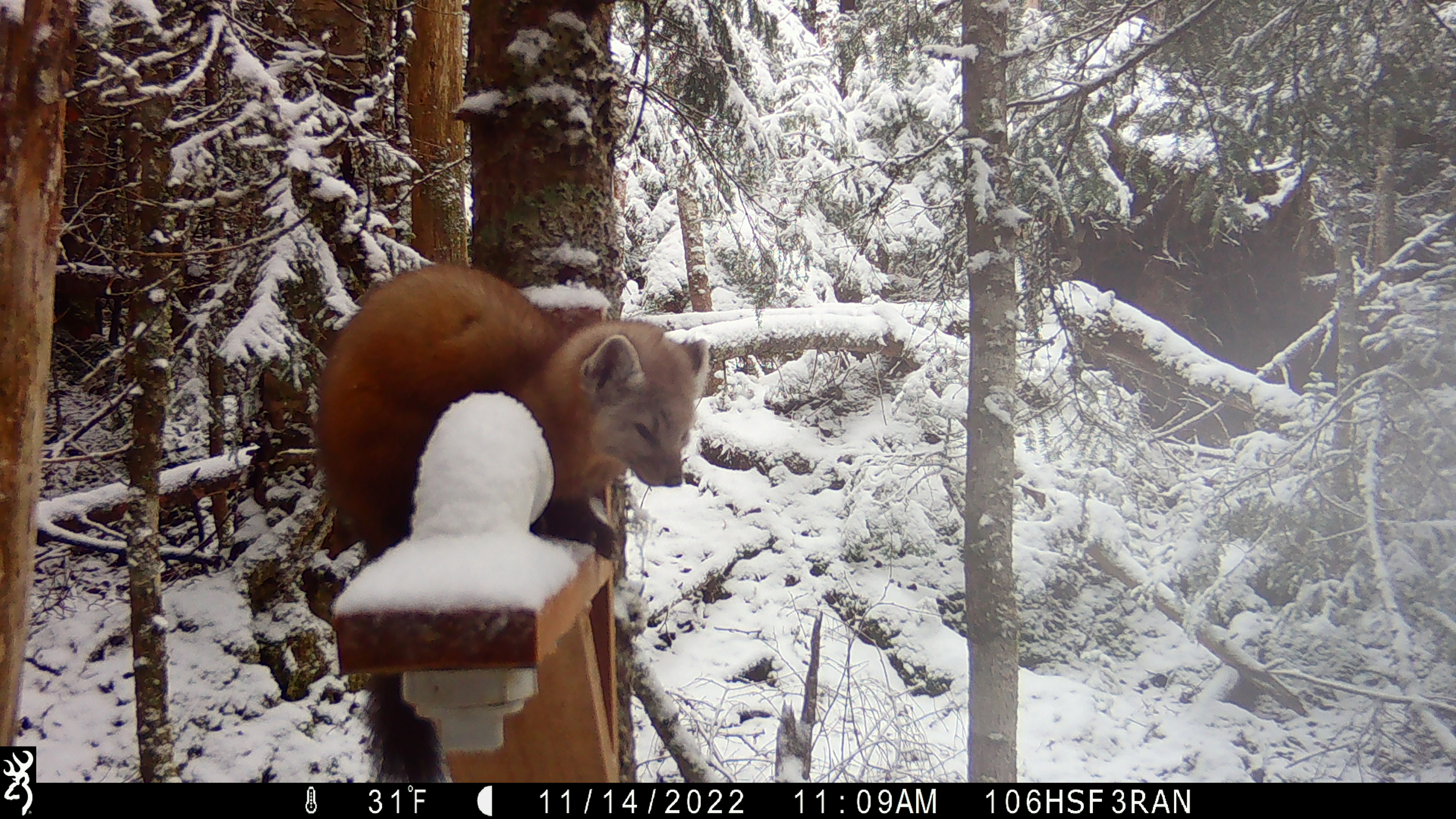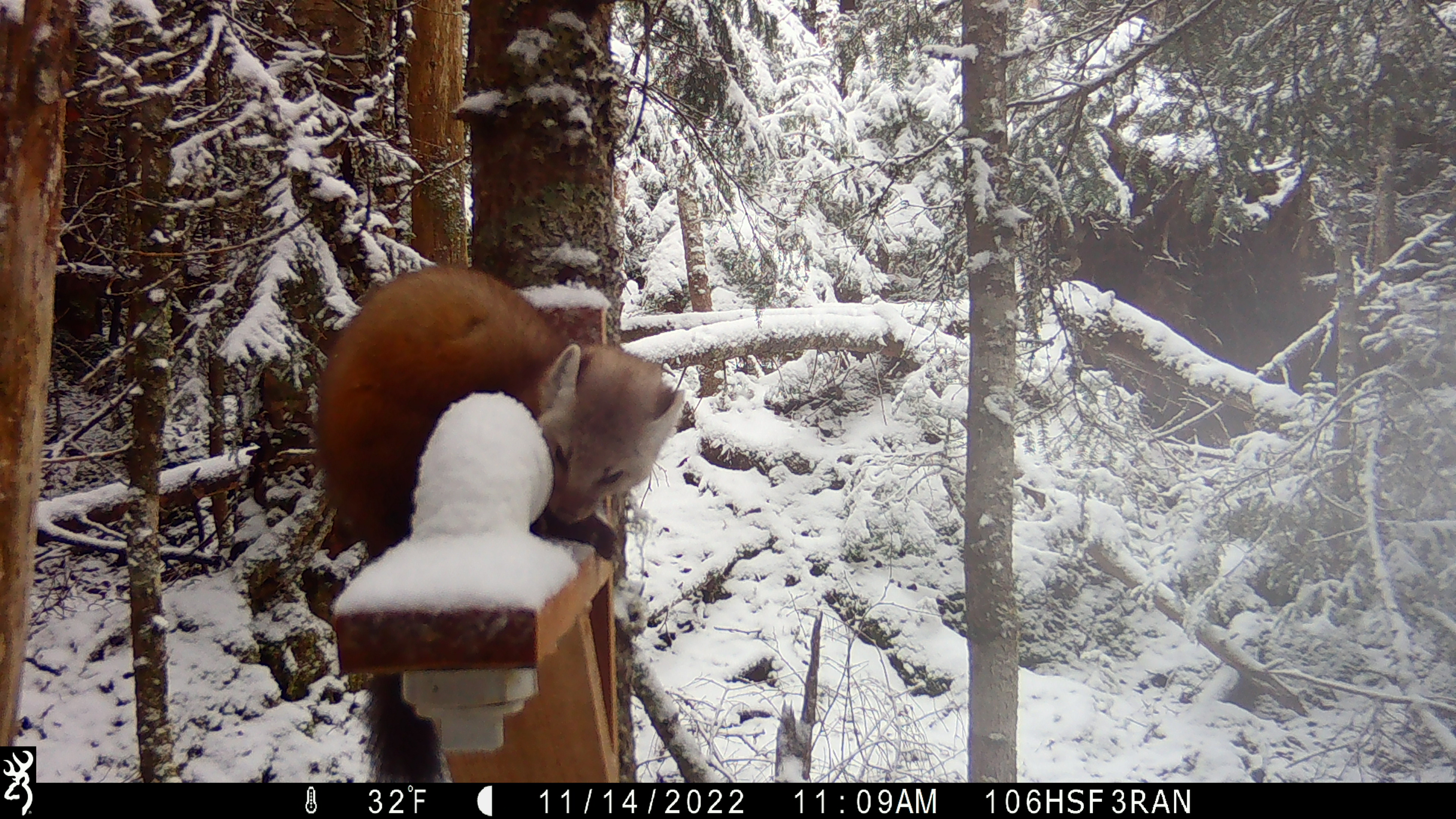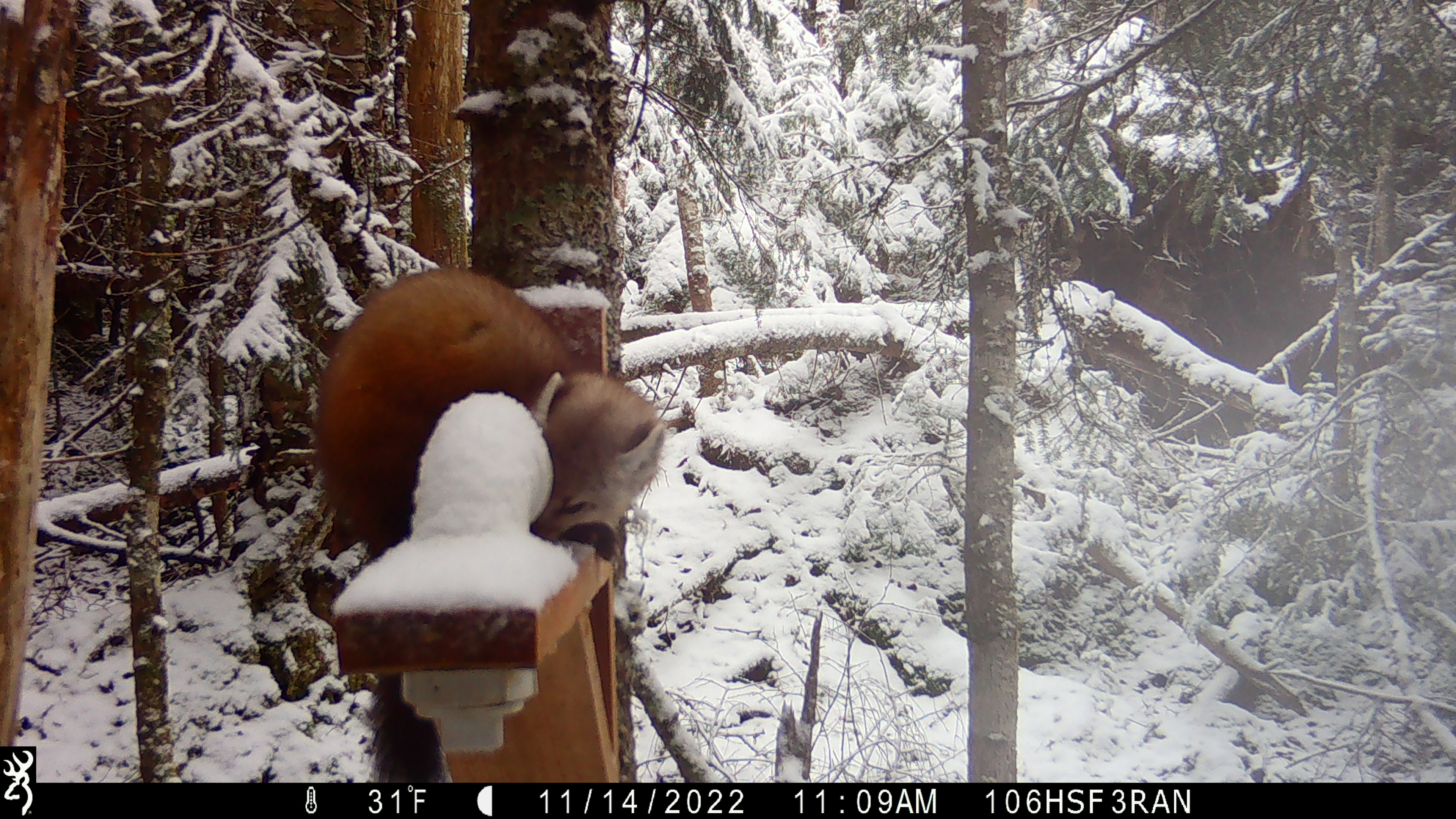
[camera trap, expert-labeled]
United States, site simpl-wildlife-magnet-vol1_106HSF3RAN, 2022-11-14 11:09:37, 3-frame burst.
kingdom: Animalia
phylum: Chordata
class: Mammalia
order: Carnivora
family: Mustelidae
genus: Martes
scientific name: Martes americana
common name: american marten